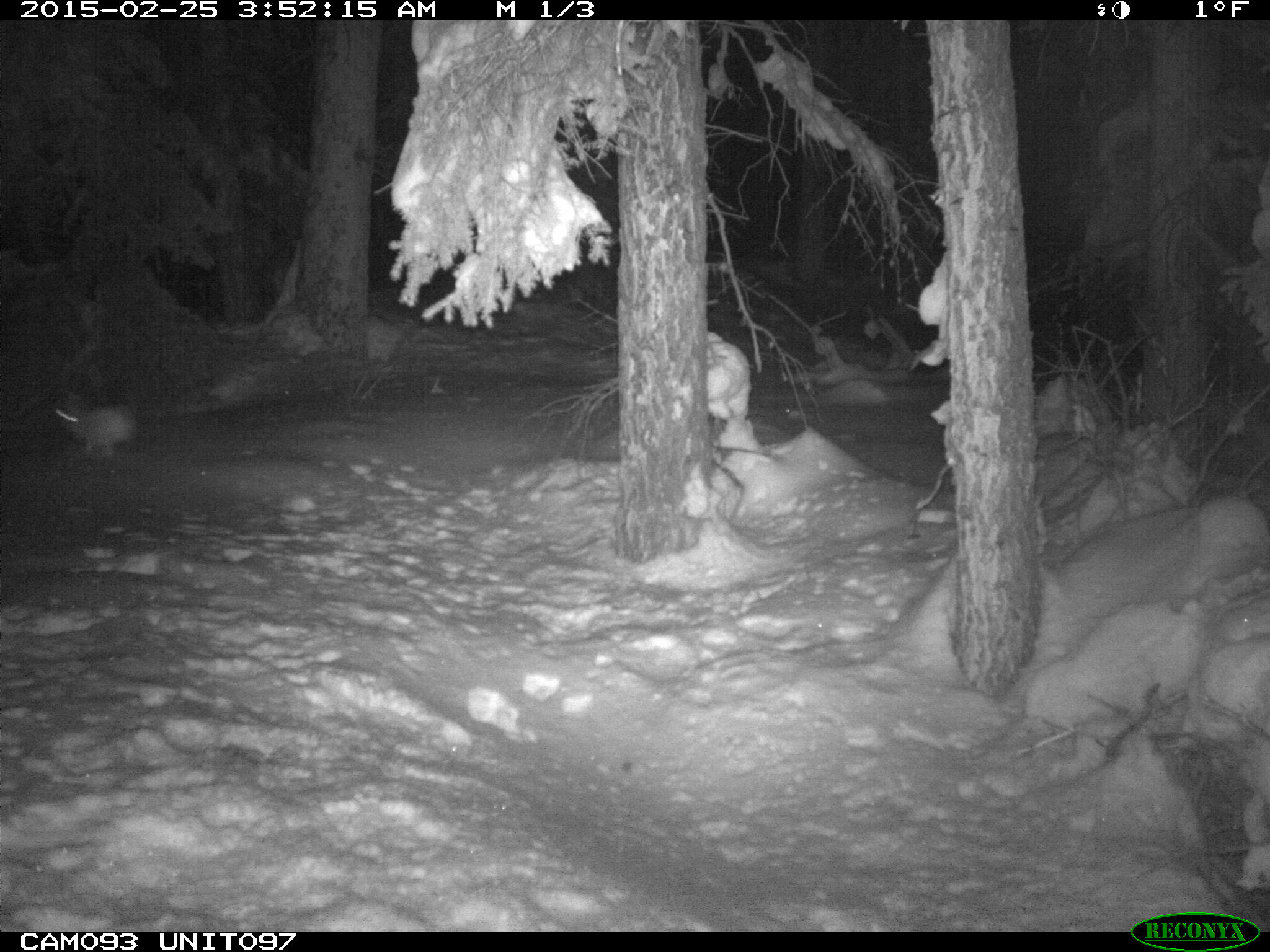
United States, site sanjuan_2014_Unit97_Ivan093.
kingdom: Animalia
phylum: Chordata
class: Mammalia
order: Lagomorpha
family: Leporidae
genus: Lepus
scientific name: Lepus americanus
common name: snowshoe hare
Lepus americanus (snowshoe hare).